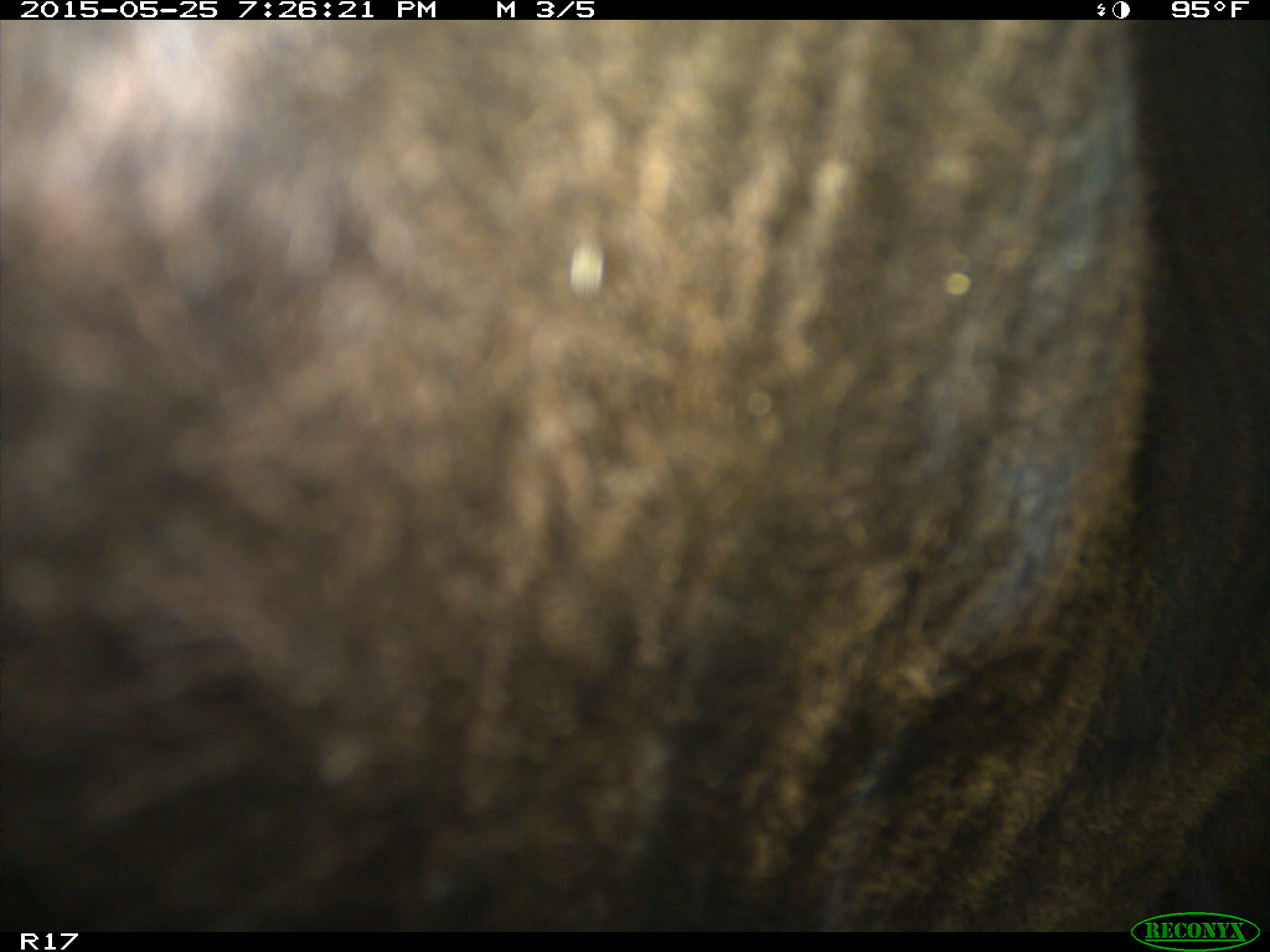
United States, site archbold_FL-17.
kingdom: Animalia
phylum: Chordata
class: Mammalia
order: Artiodactyla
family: Bovidae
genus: Bos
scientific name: Bos taurus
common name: domestic cow